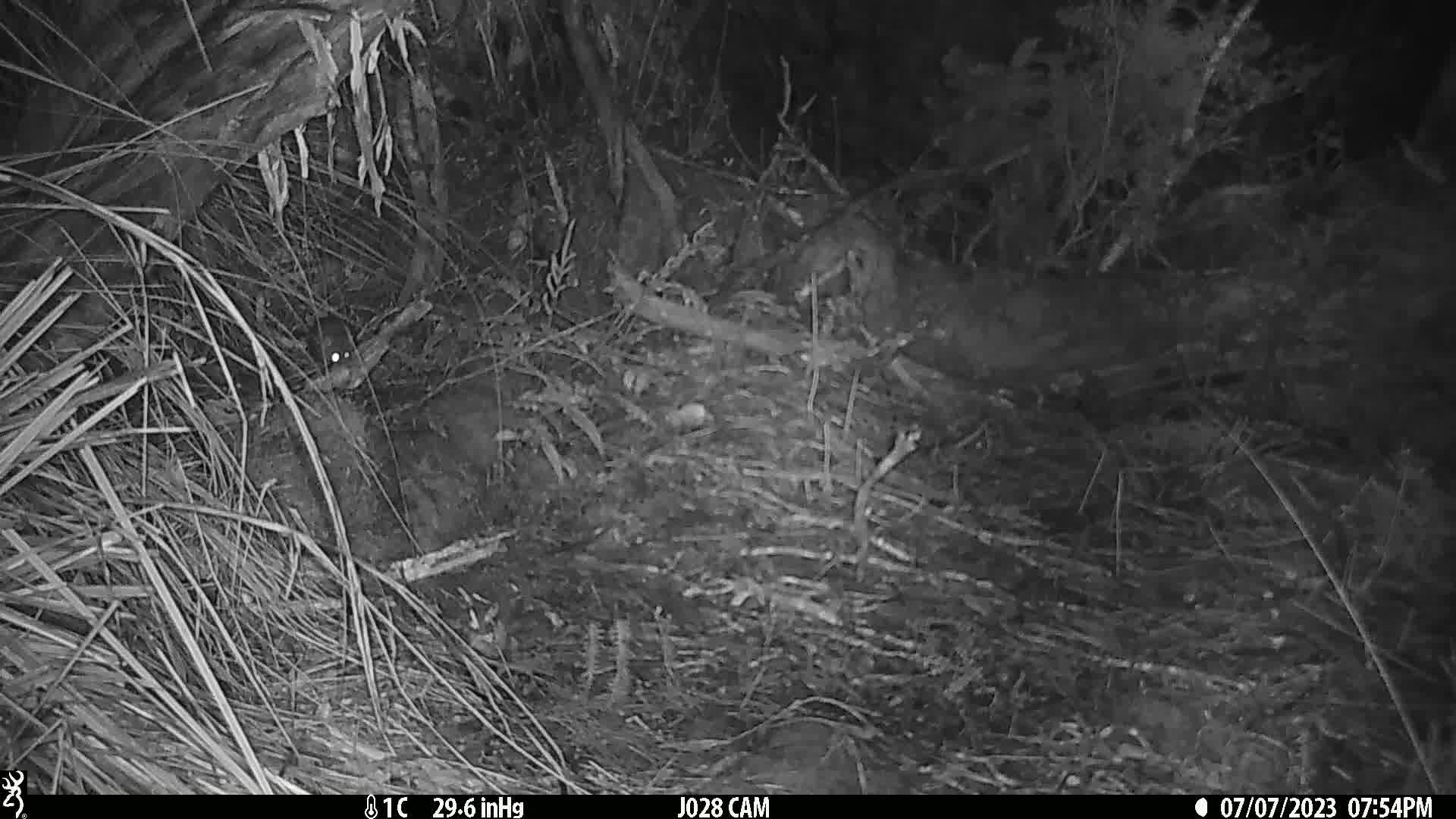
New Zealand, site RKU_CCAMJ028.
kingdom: Animalia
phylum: Chordata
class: Mammalia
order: Rodentia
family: Muridae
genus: Rattus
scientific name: Rattus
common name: rat